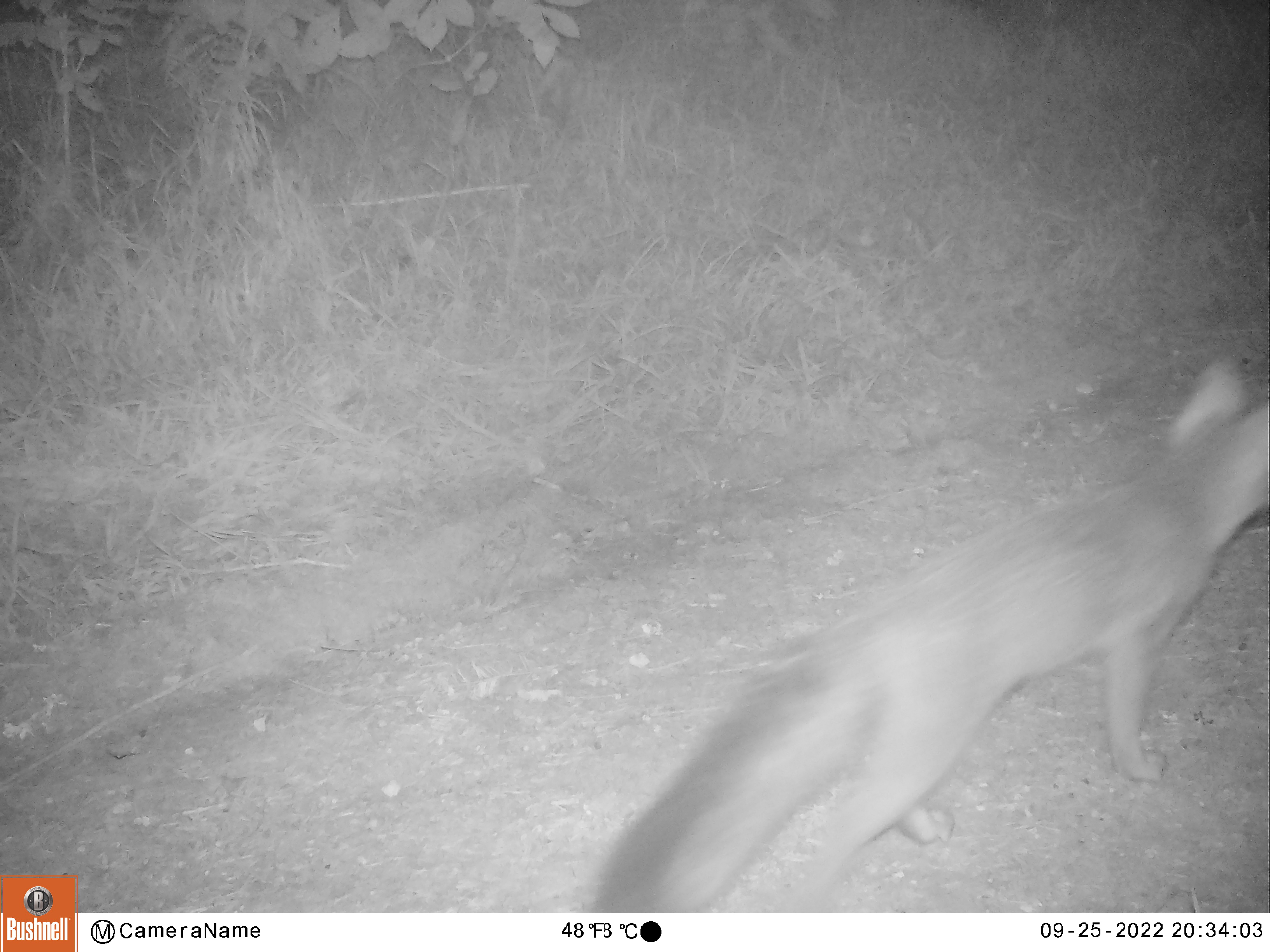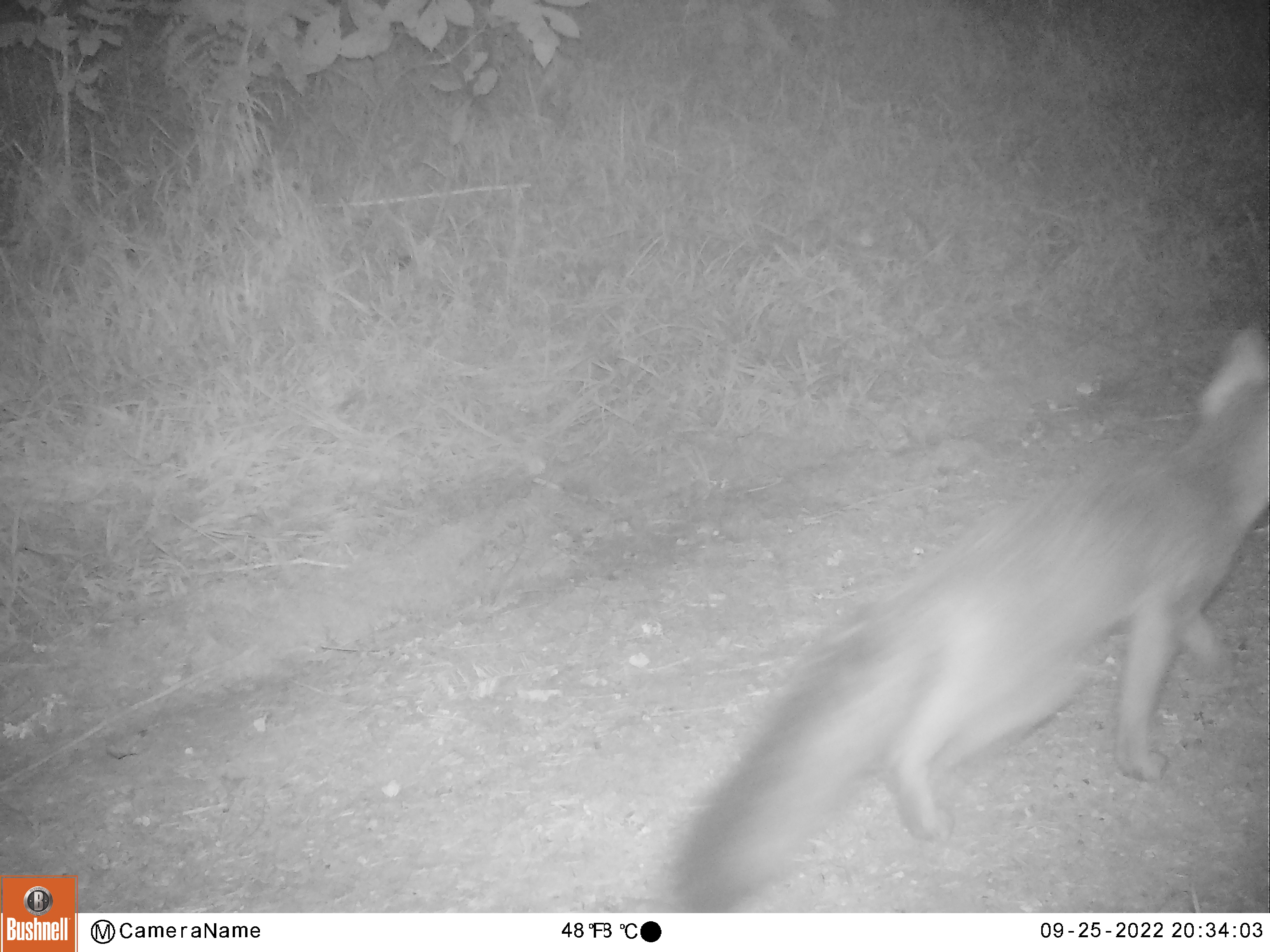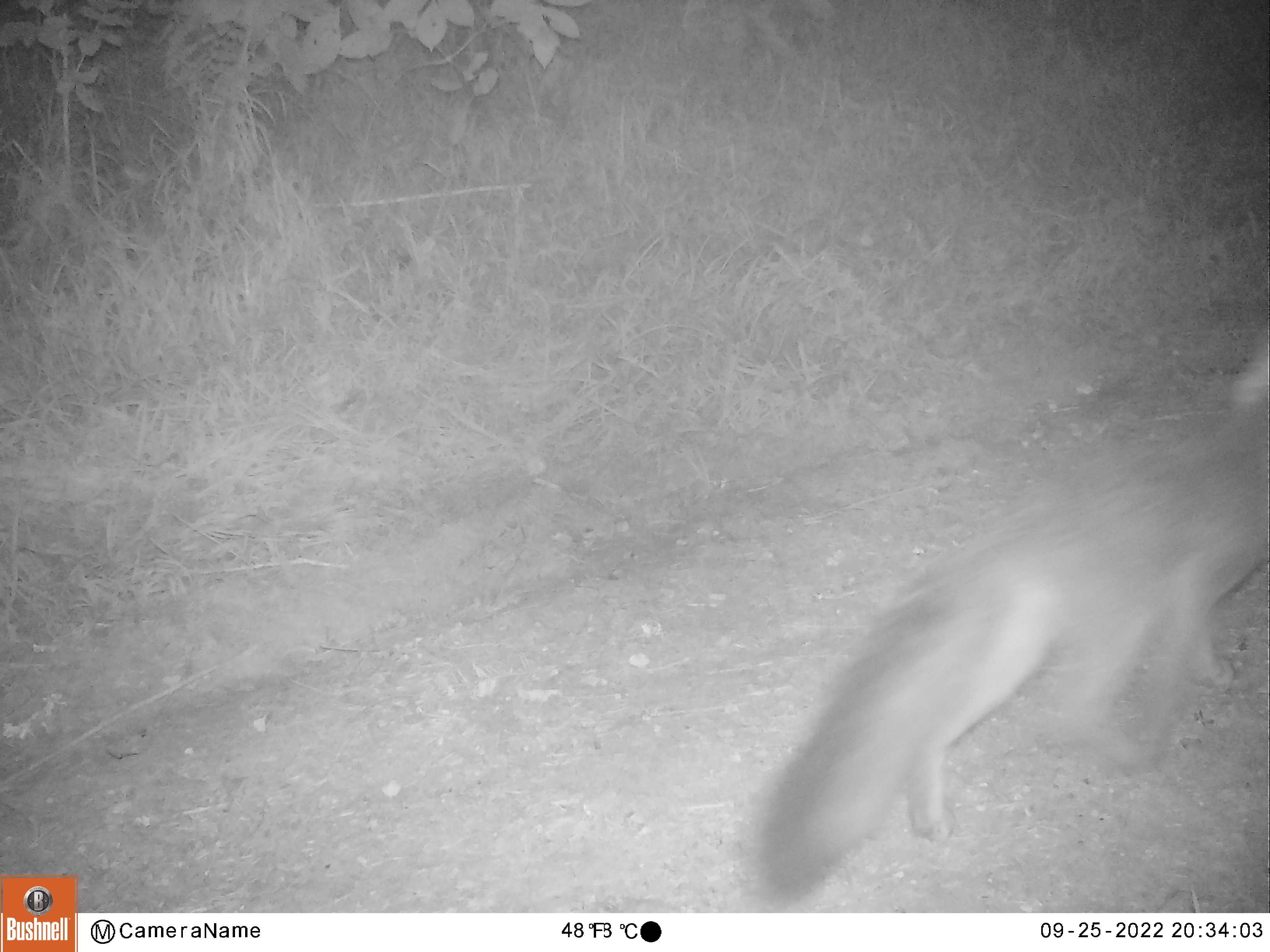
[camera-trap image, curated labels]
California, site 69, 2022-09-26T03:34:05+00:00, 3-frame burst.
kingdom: Animalia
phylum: Chordata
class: Mammalia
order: Carnivora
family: Canidae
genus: Urocyon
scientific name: Urocyon cinereoargenteus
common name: gray fox